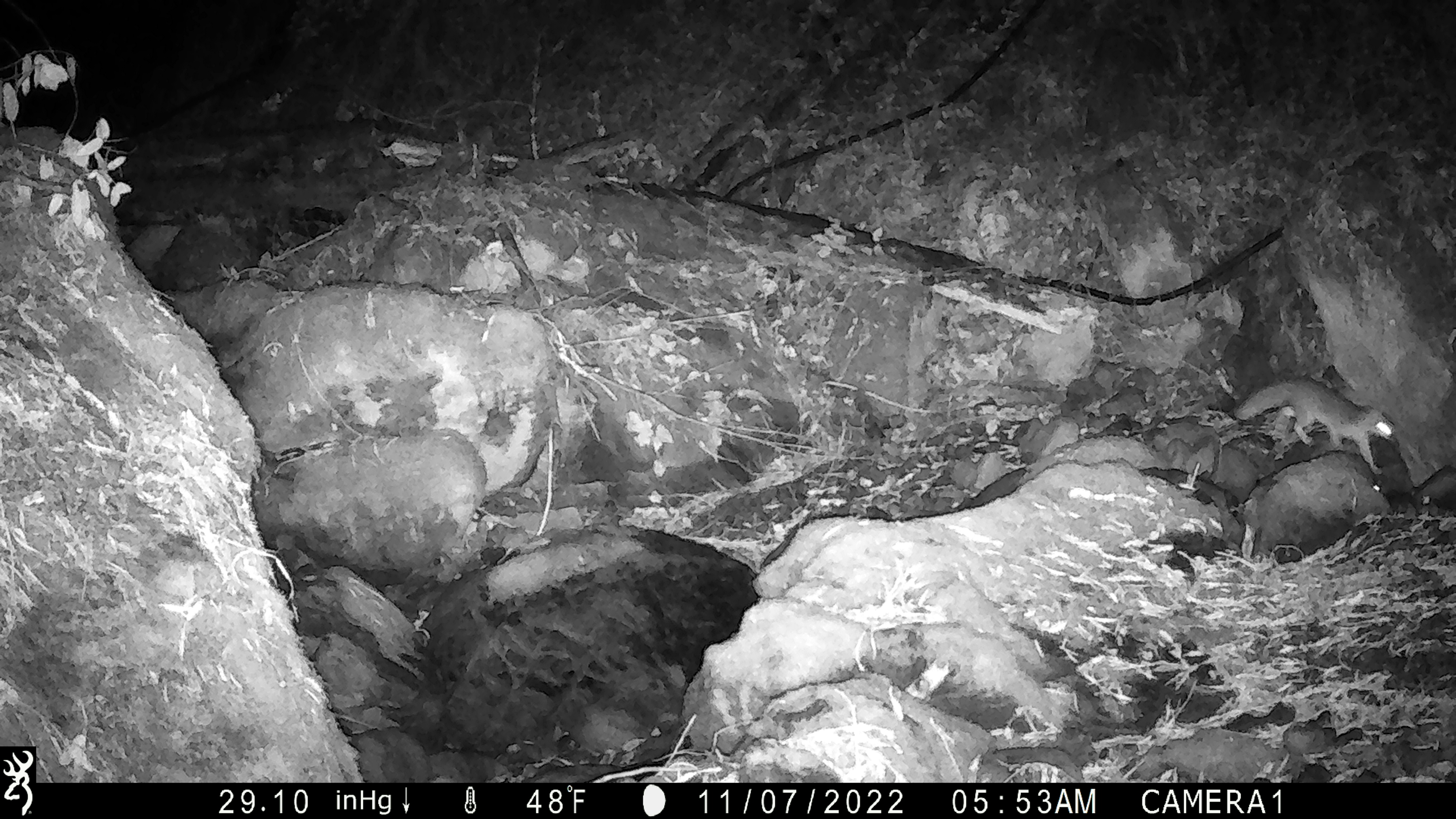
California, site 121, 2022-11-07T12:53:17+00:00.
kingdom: Animalia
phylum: Chordata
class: Mammalia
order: Carnivora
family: Canidae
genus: Urocyon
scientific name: Urocyon cinereoargenteus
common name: gray fox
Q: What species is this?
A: Gray fox (Urocyon cinereoargenteus).